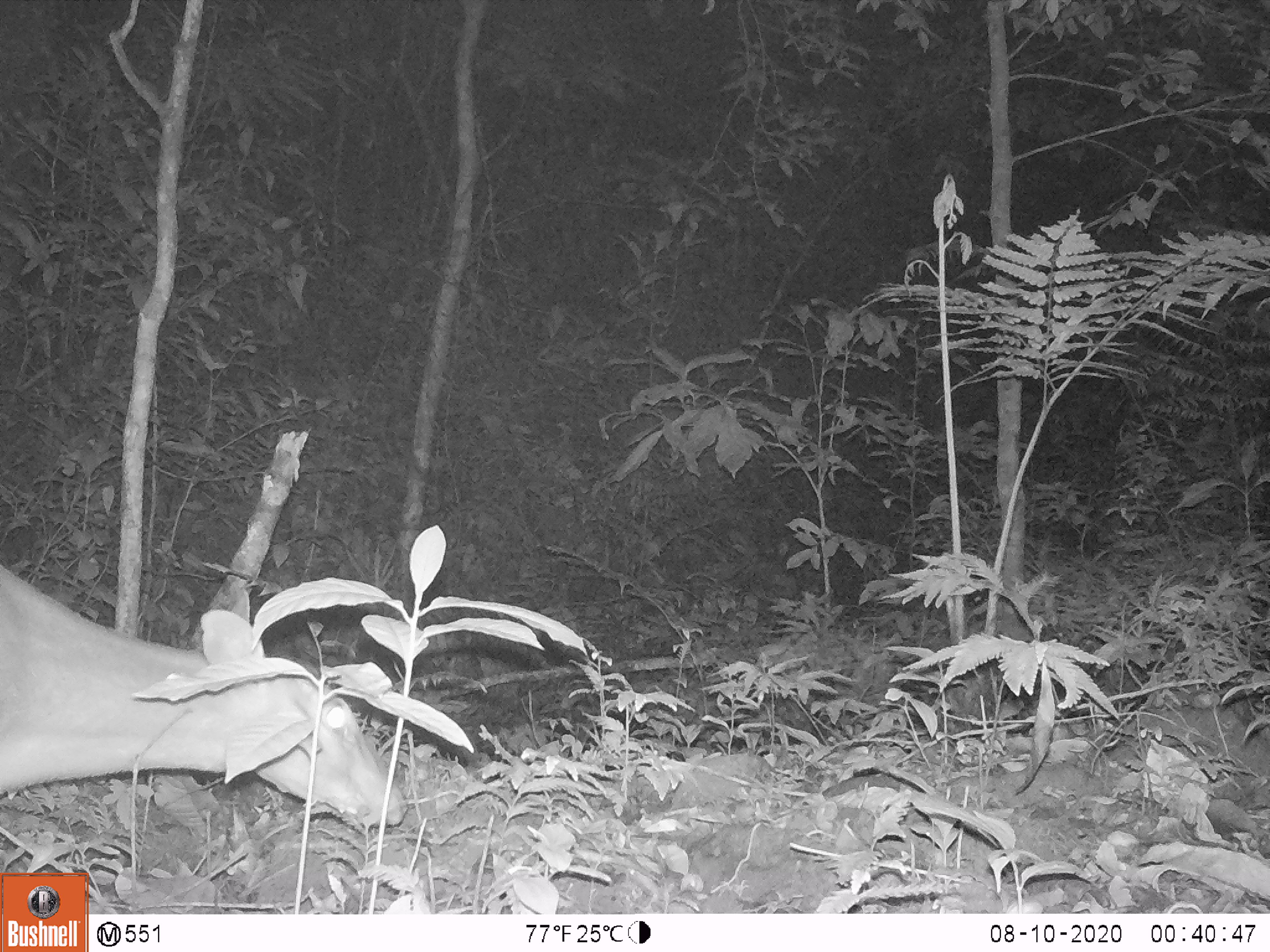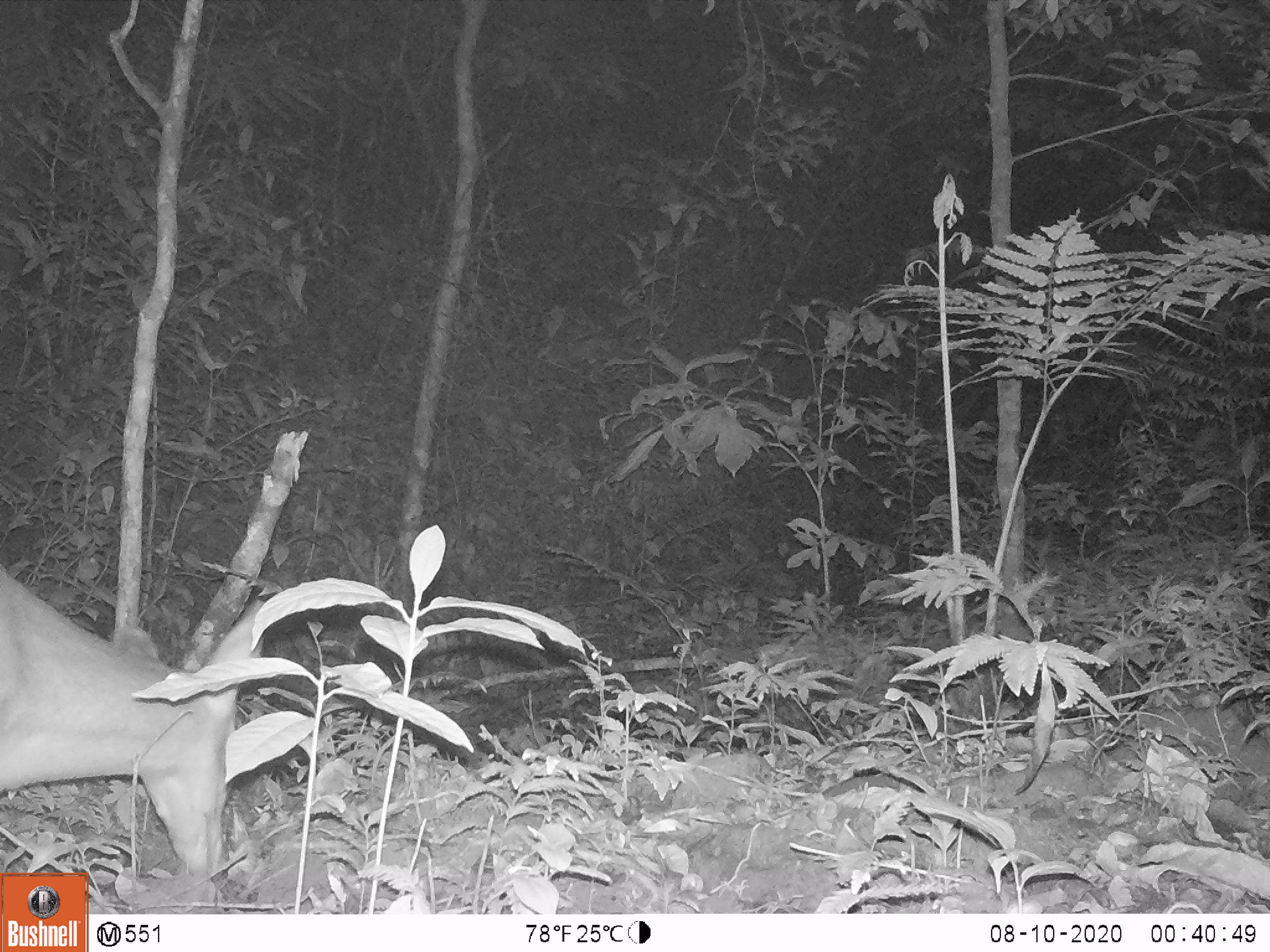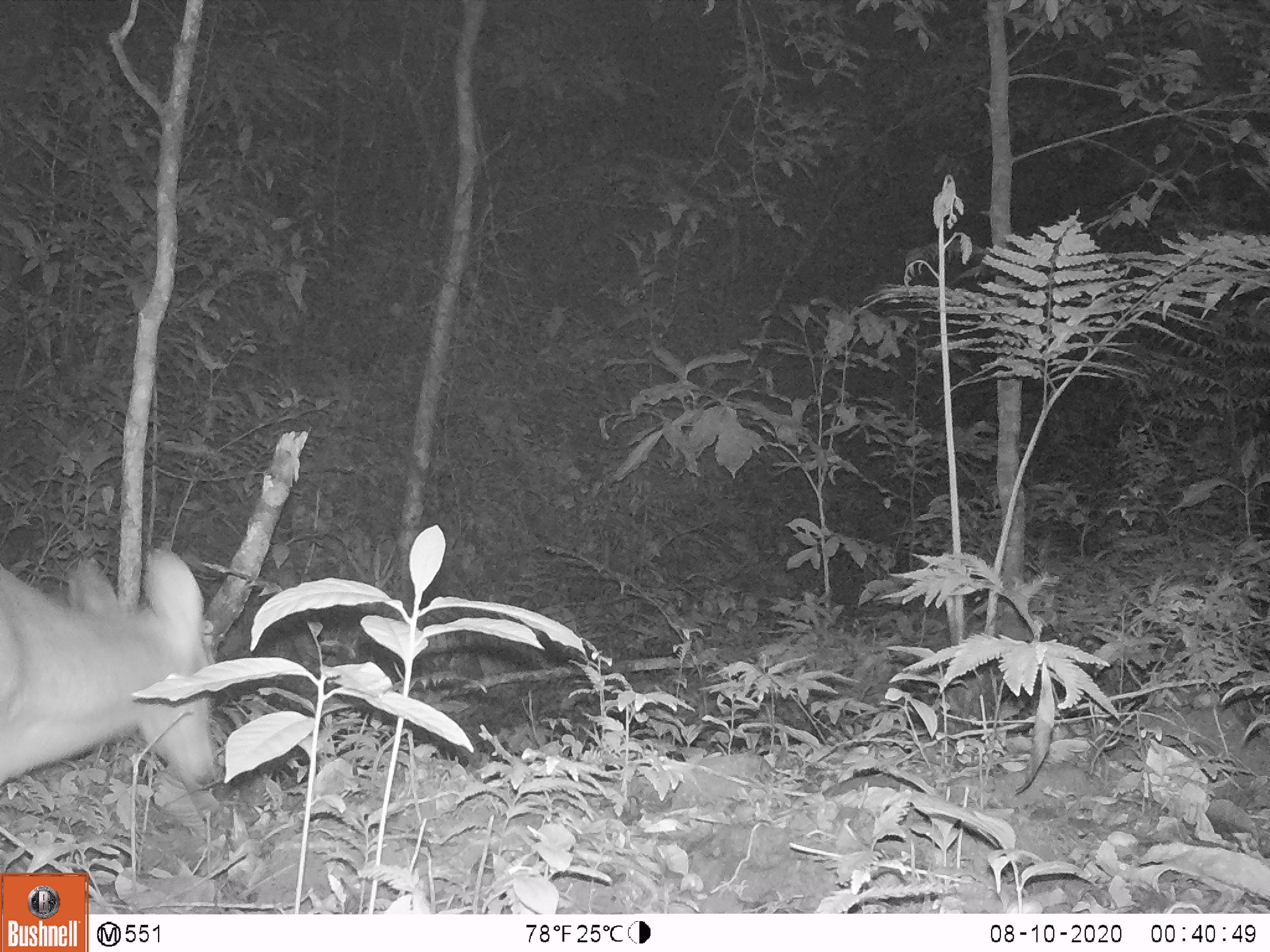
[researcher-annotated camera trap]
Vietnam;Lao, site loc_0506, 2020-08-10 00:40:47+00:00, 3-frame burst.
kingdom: Animalia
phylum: Chordata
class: Mammalia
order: Artiodactyla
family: Cervidae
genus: Muntiacus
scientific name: Muntiacus vuquangensis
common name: large-antlered muntjac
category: large antlered muntjac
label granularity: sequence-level